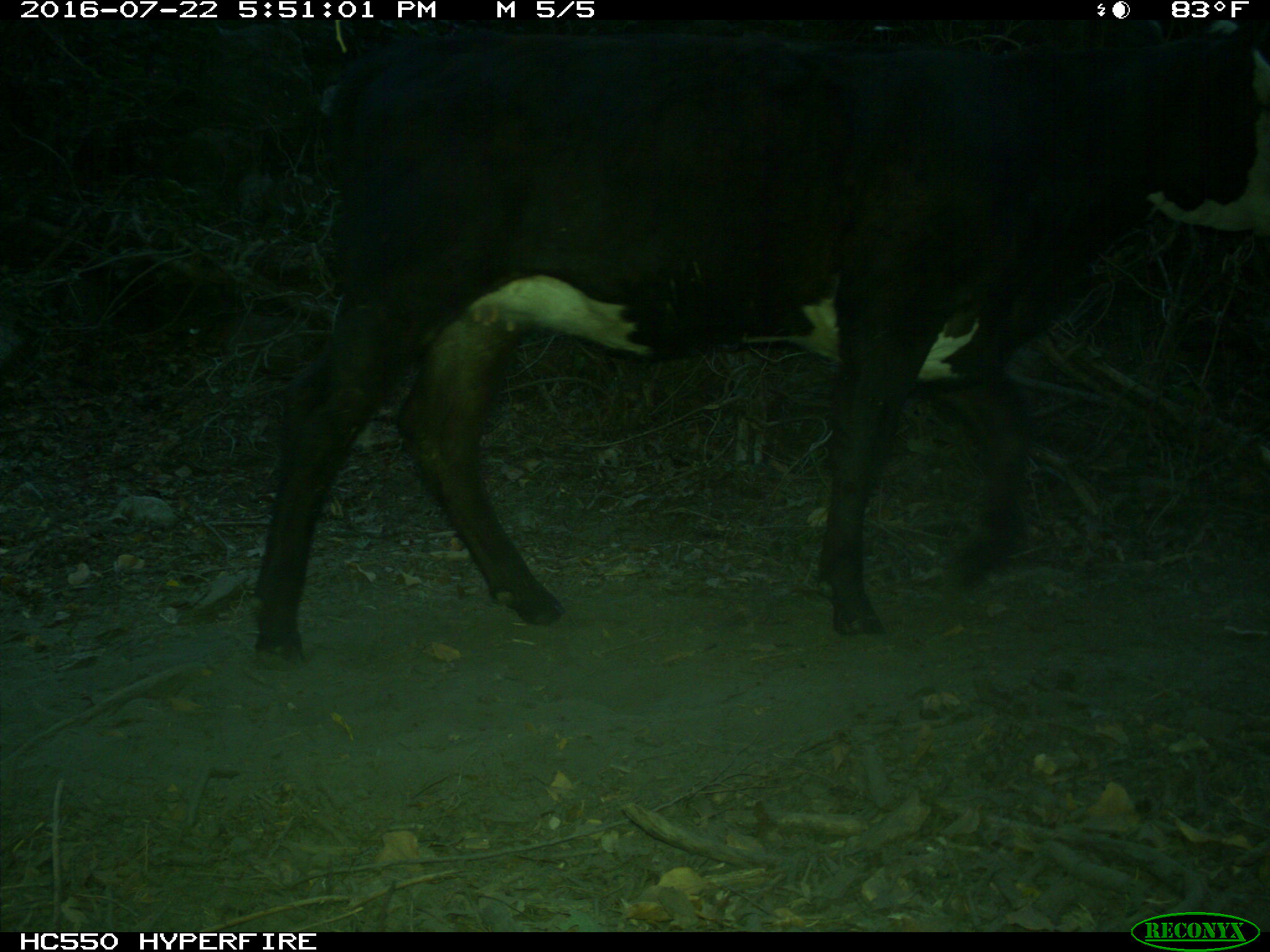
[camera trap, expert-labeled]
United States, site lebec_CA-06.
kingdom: Animalia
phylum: Chordata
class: Mammalia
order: Artiodactyla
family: Bovidae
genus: Bos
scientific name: Bos taurus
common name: domestic cow